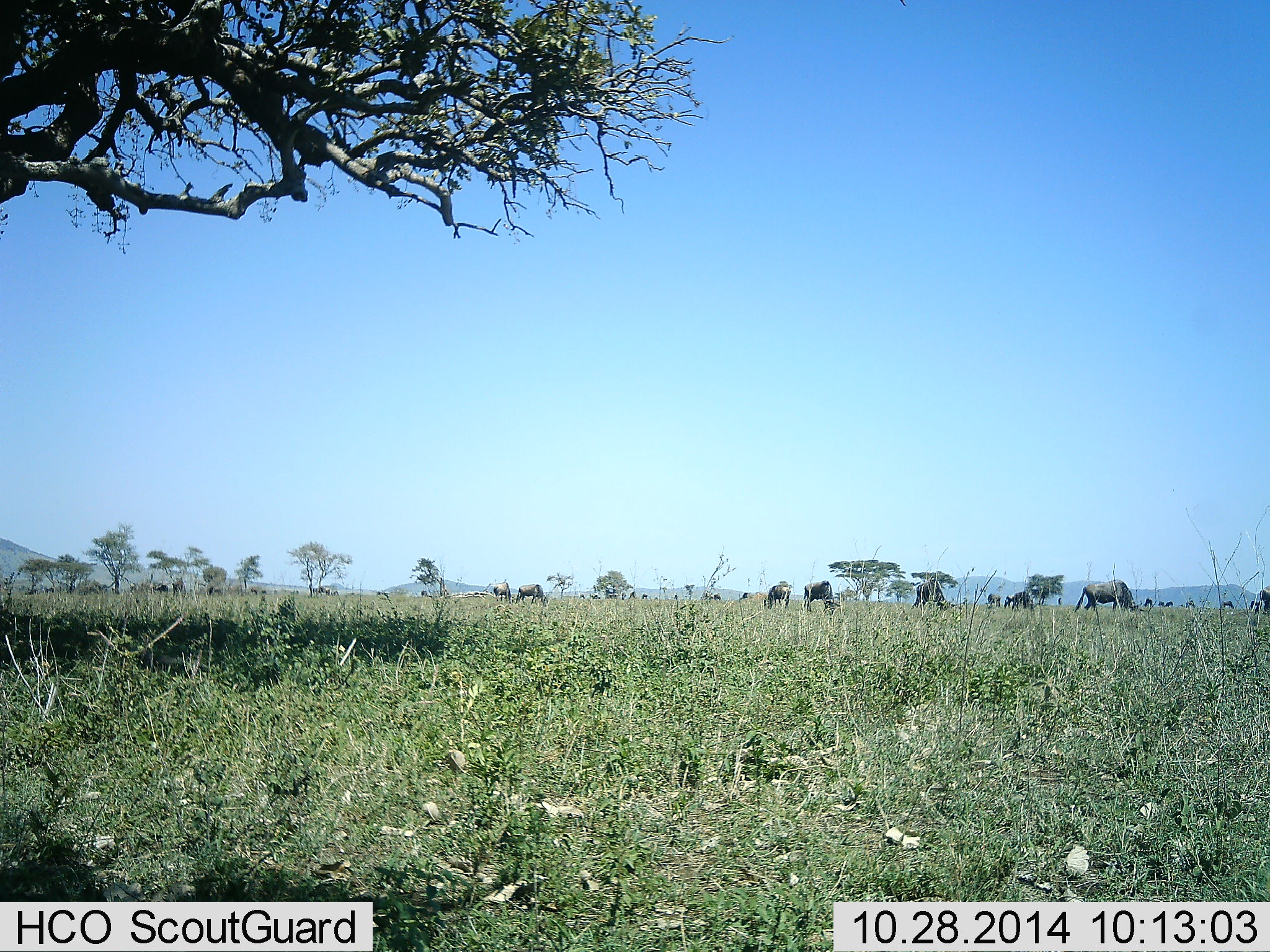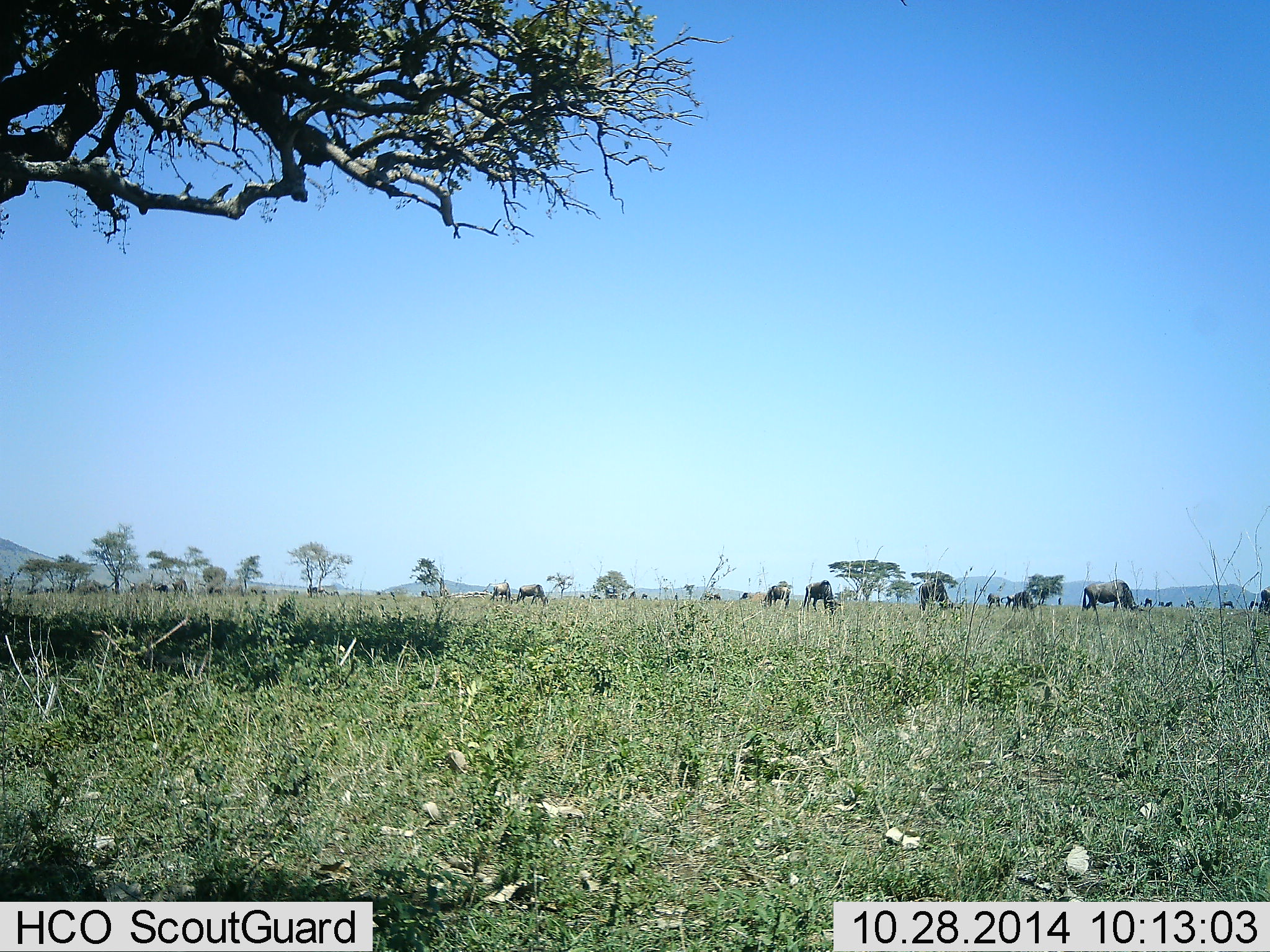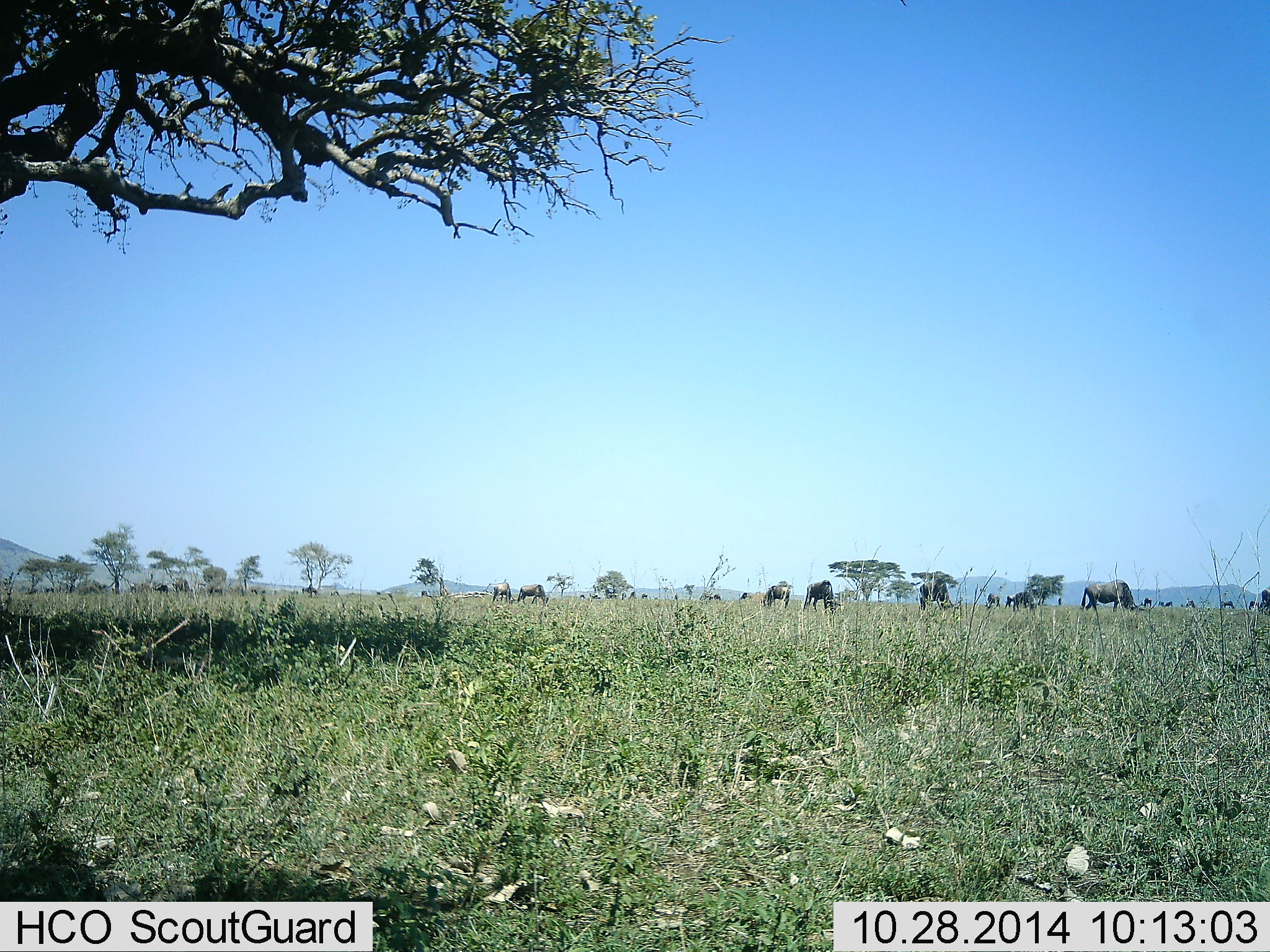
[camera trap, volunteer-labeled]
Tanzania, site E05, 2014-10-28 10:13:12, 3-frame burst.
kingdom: Animalia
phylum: Chordata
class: Mammalia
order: Artiodactyla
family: Bovidae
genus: Connochaetes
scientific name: Connochaetes taurinus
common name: blue wildebeest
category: wildebeest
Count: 11-50.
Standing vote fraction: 20%.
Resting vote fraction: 20%.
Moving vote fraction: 10%.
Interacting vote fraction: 0%.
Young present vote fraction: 0%.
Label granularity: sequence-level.